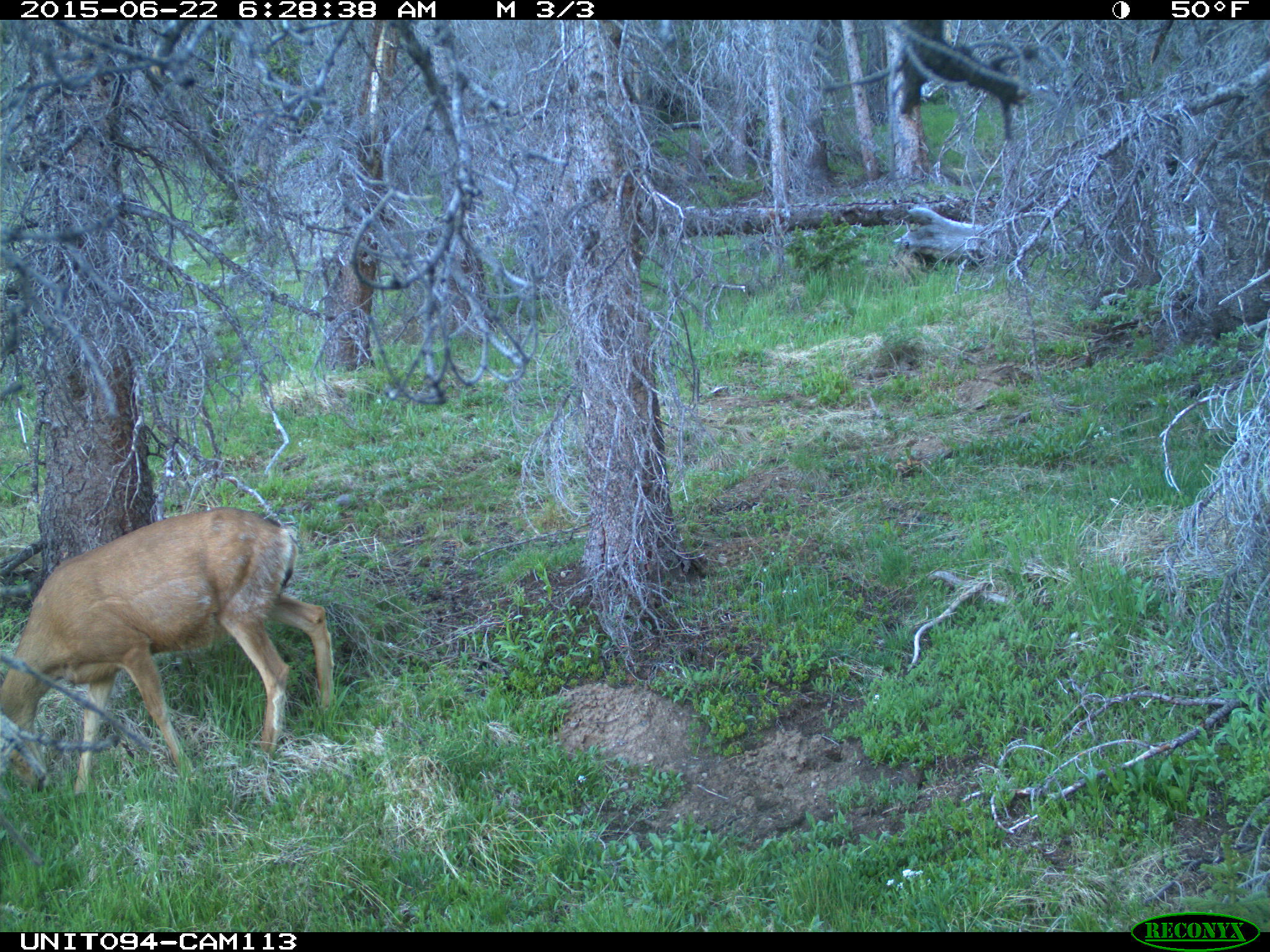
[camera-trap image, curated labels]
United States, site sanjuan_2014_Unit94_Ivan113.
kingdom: Animalia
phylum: Chordata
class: Mammalia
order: Artiodactyla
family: Cervidae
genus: Odocoileus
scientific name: Odocoileus hemionus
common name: mule deer